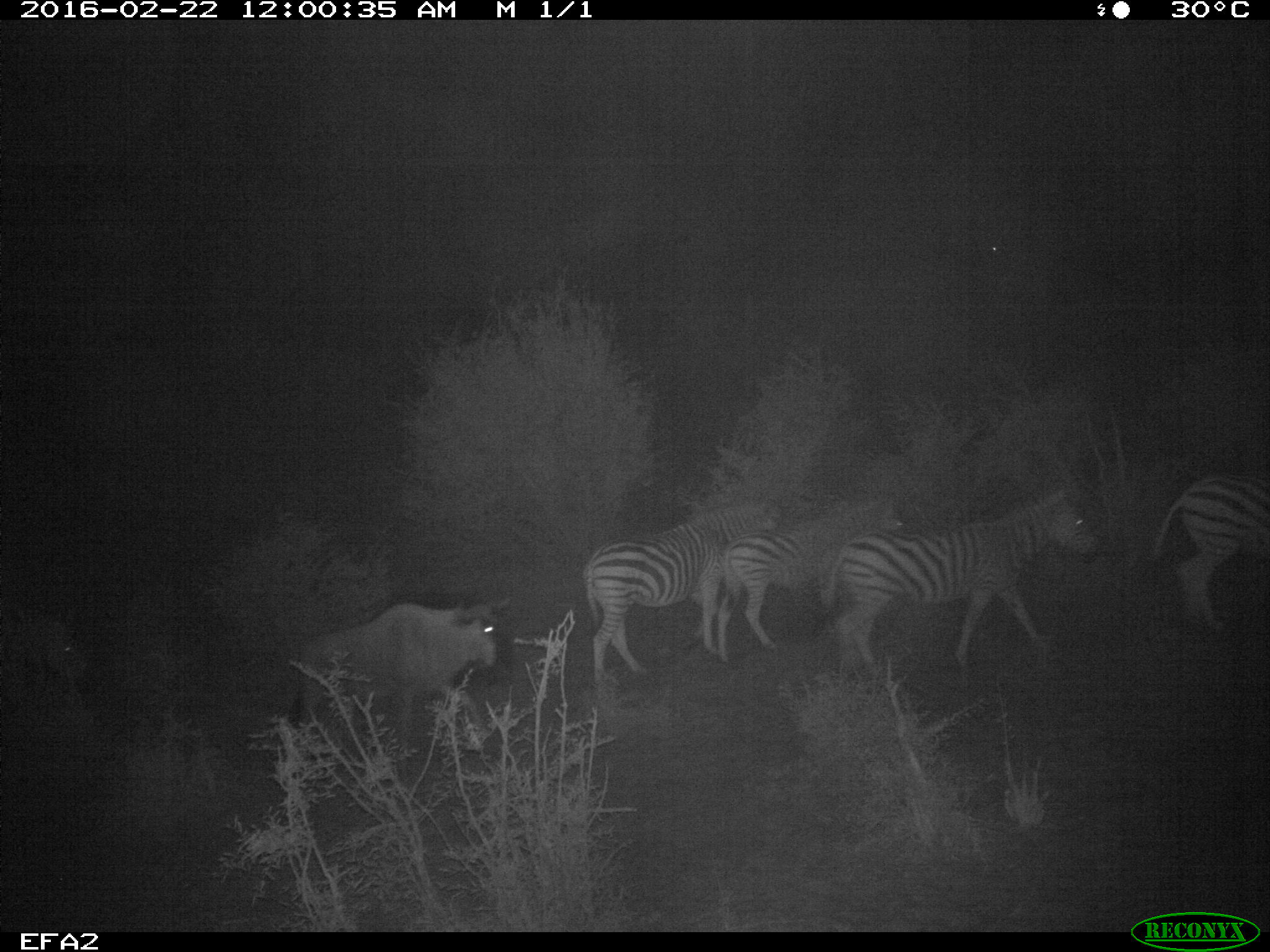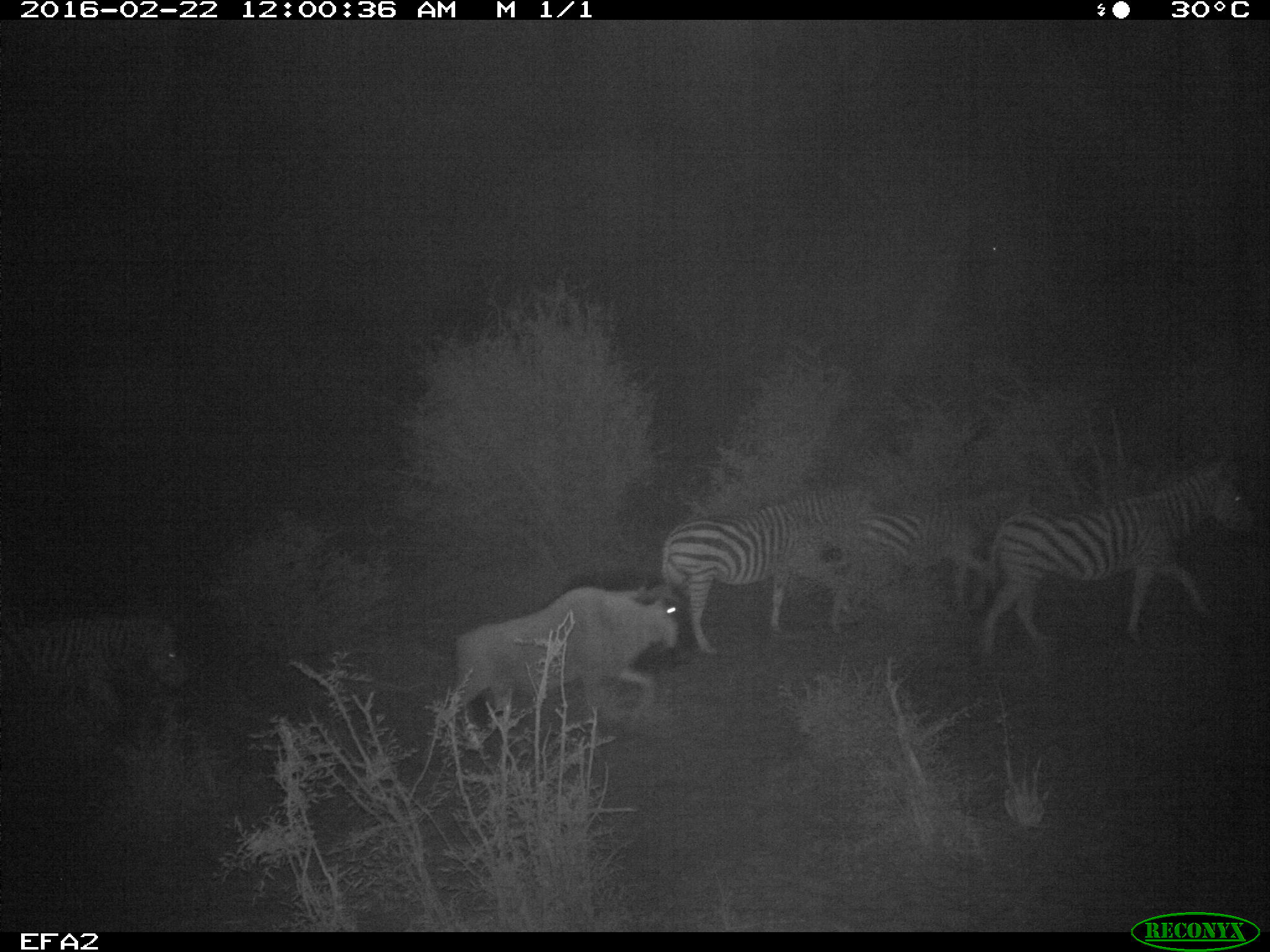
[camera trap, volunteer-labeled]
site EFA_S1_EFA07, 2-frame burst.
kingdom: Animalia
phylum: Chordata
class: Mammalia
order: Artiodactyla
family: Bovidae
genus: Connochaetes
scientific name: Connochaetes taurinus taurinus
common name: blue wildebeest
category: wildebeestblue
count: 1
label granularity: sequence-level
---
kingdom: Animalia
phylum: Chordata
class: Mammalia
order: Perissodactyla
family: Equidae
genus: Equus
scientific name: Equus quagga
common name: plains zebra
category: zebraplains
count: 4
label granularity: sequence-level